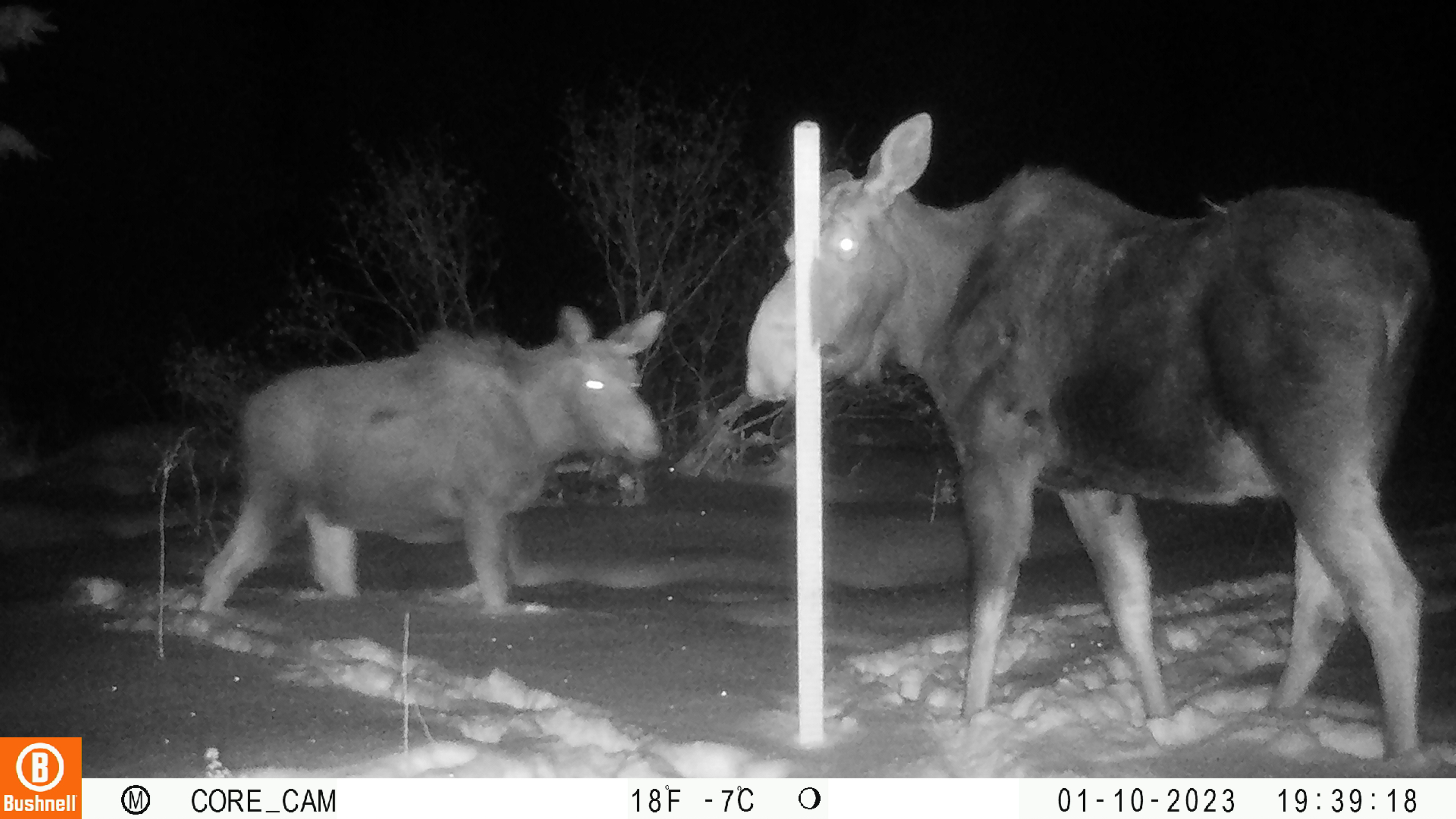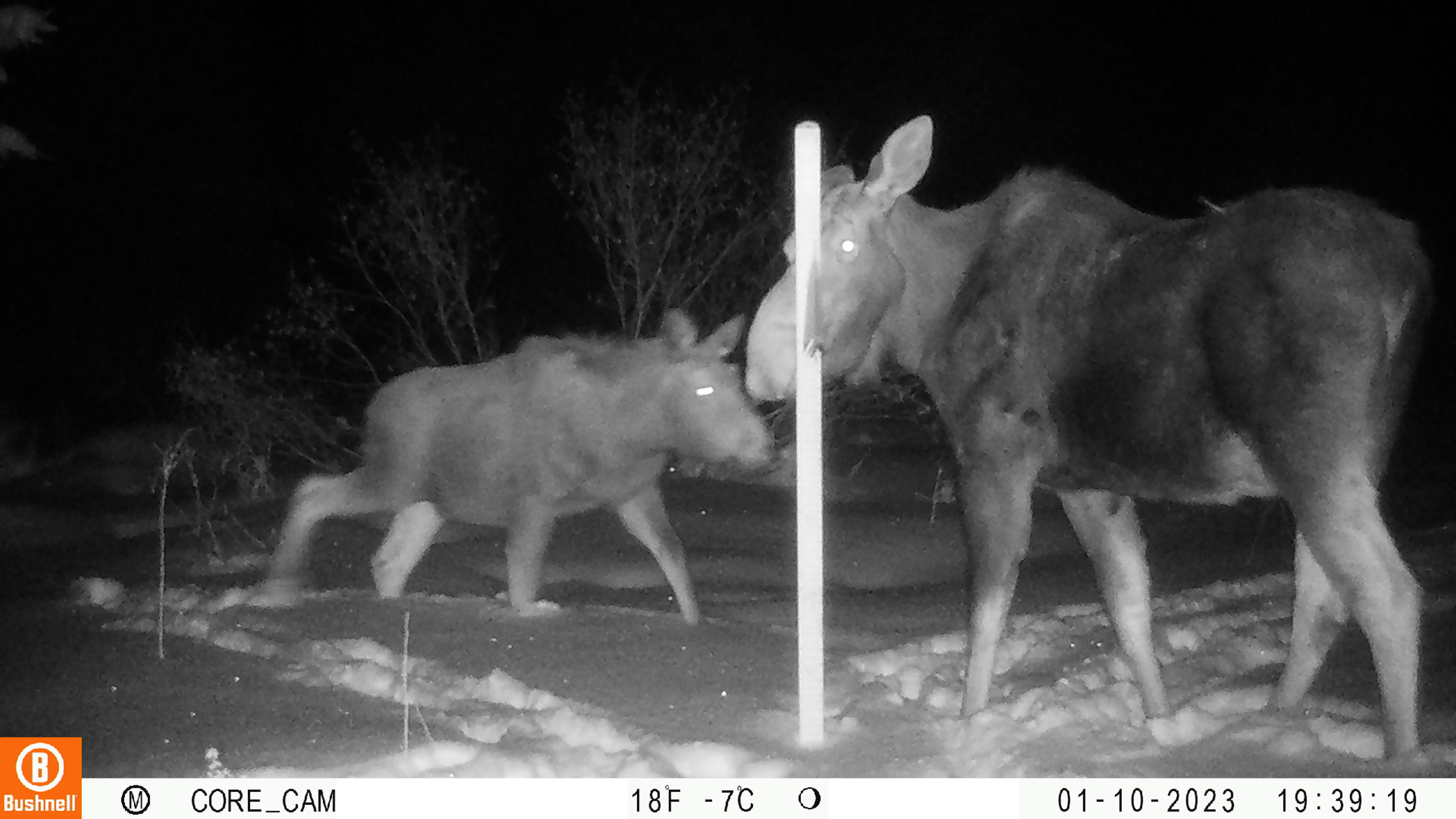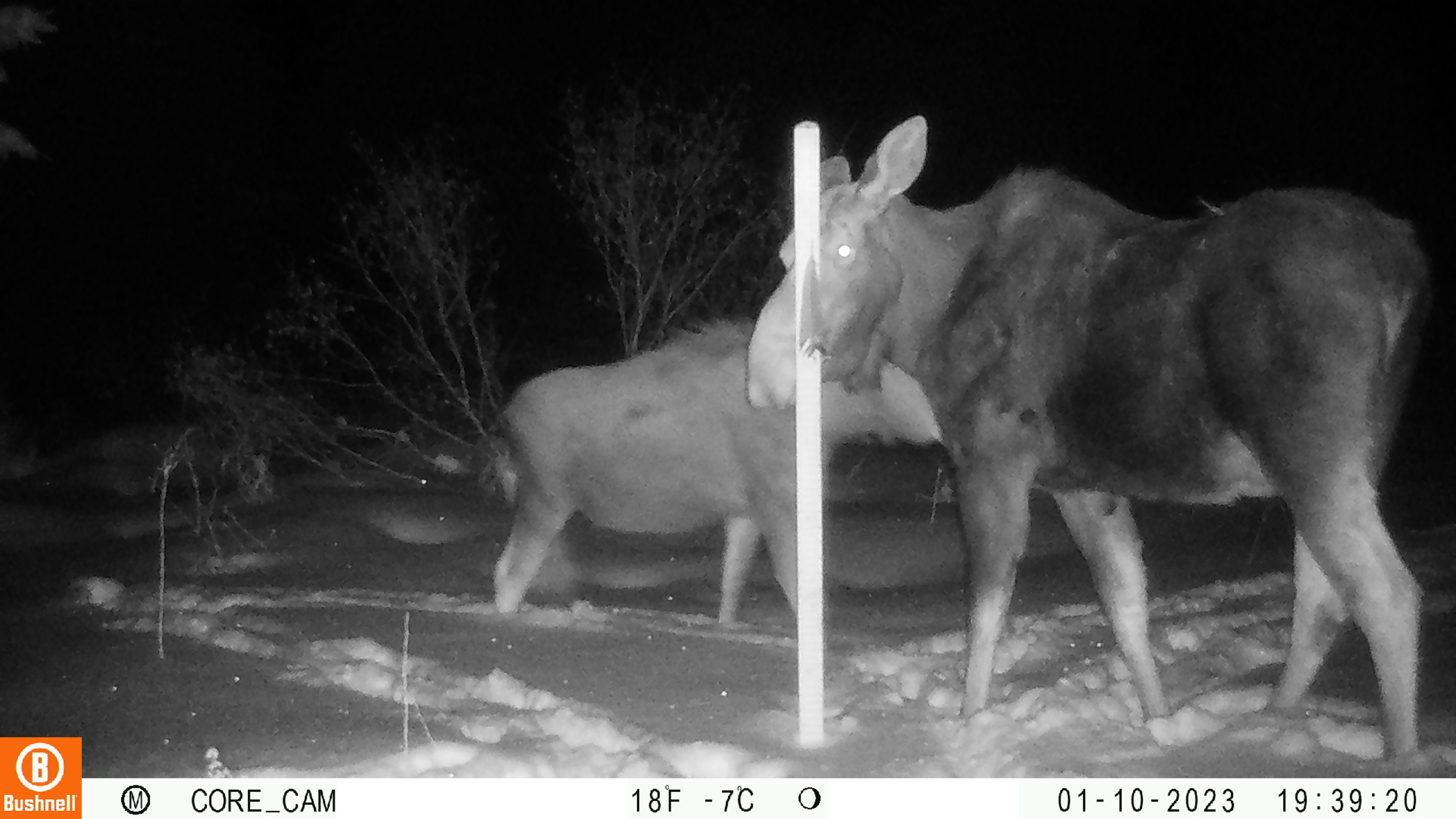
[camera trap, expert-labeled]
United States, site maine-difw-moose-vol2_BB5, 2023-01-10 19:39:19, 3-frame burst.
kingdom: Animalia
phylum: Chordata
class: Mammalia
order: Artiodactyla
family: Cervidae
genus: Alces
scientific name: Alces alces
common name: moose